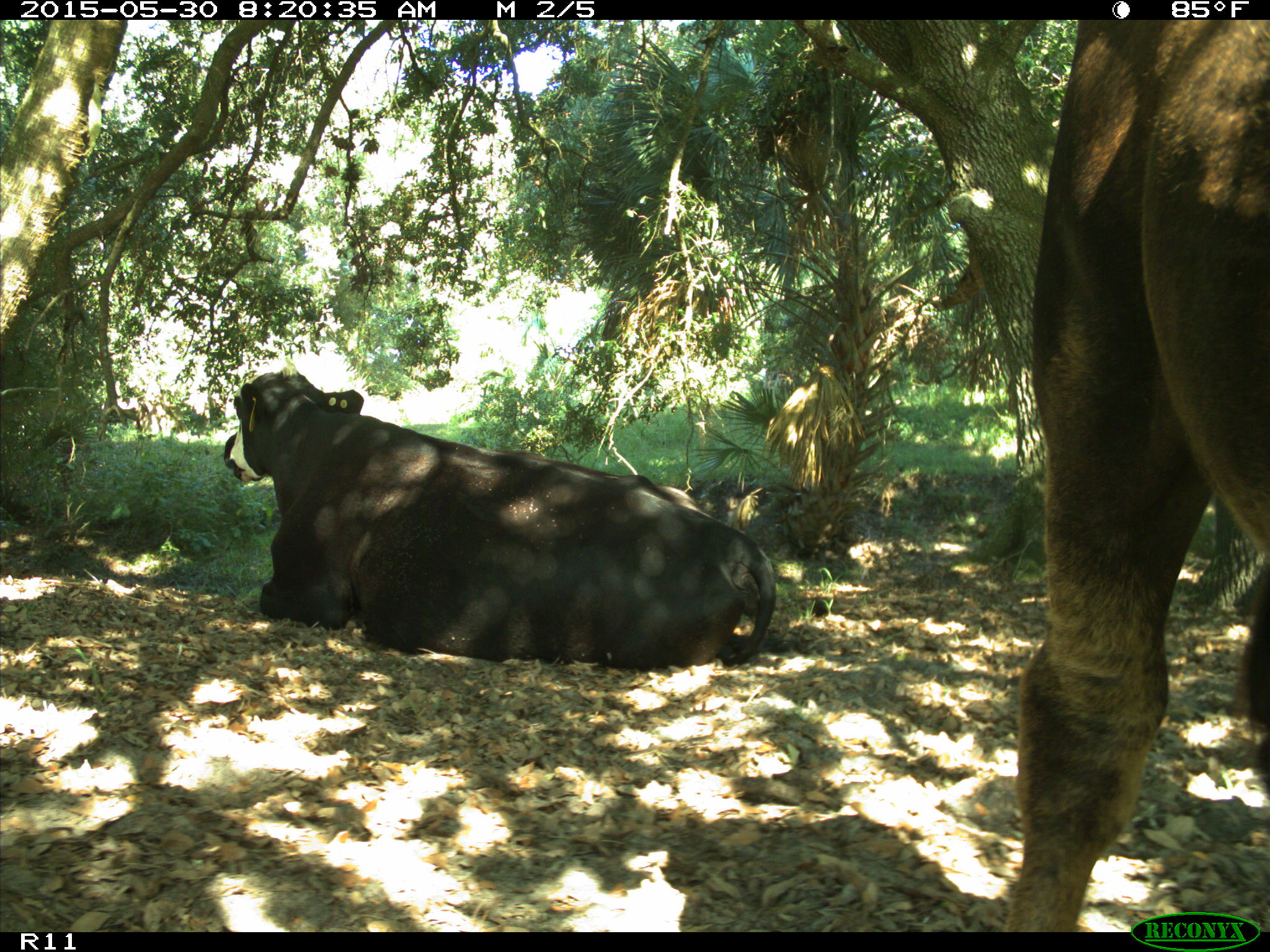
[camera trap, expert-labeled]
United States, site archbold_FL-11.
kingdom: Animalia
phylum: Chordata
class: Mammalia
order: Artiodactyla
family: Bovidae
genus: Bos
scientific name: Bos taurus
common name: domestic cow